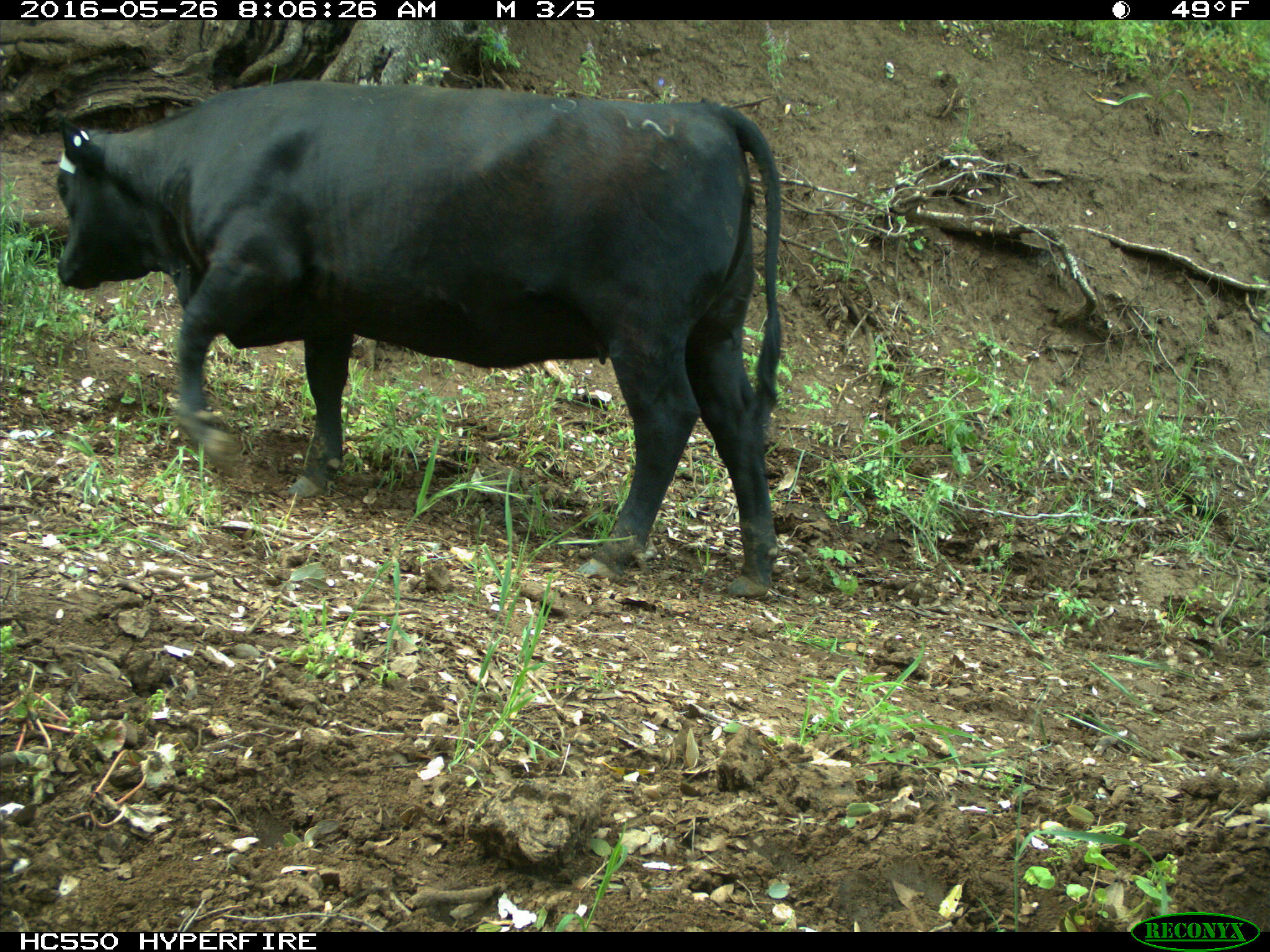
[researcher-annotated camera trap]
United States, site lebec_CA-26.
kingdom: Animalia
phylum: Chordata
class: Mammalia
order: Artiodactyla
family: Bovidae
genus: Bos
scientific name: Bos taurus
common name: domestic cow